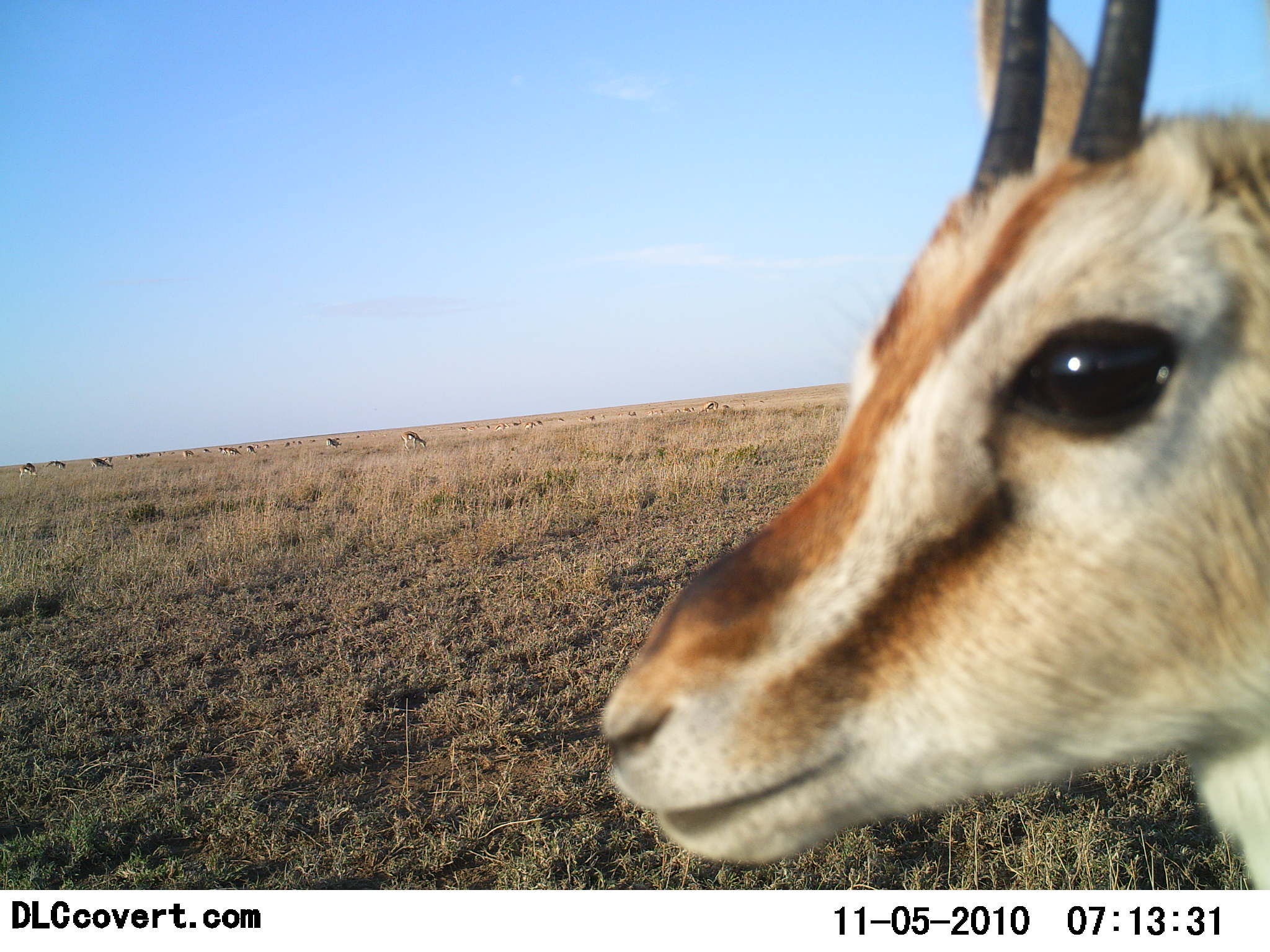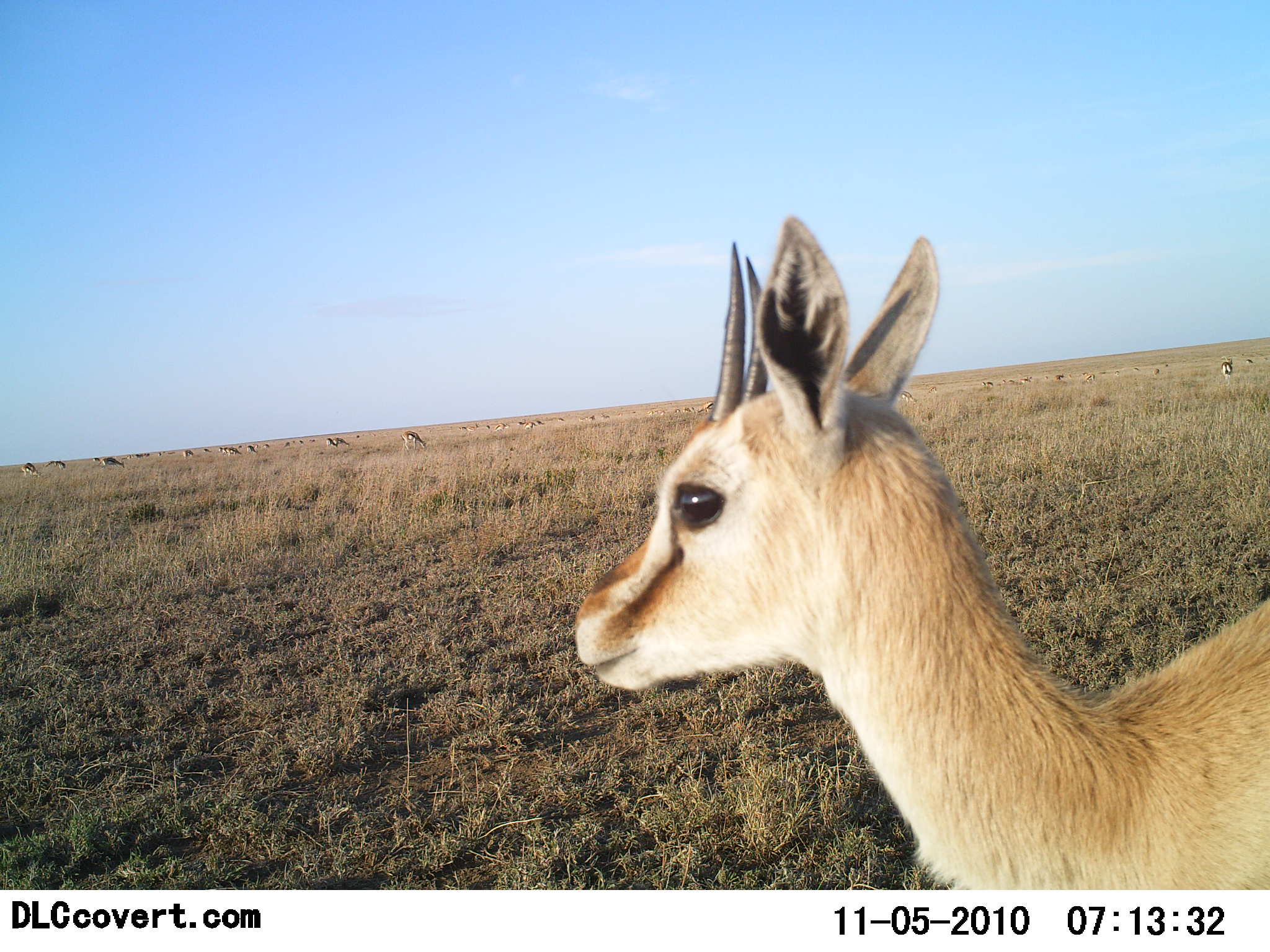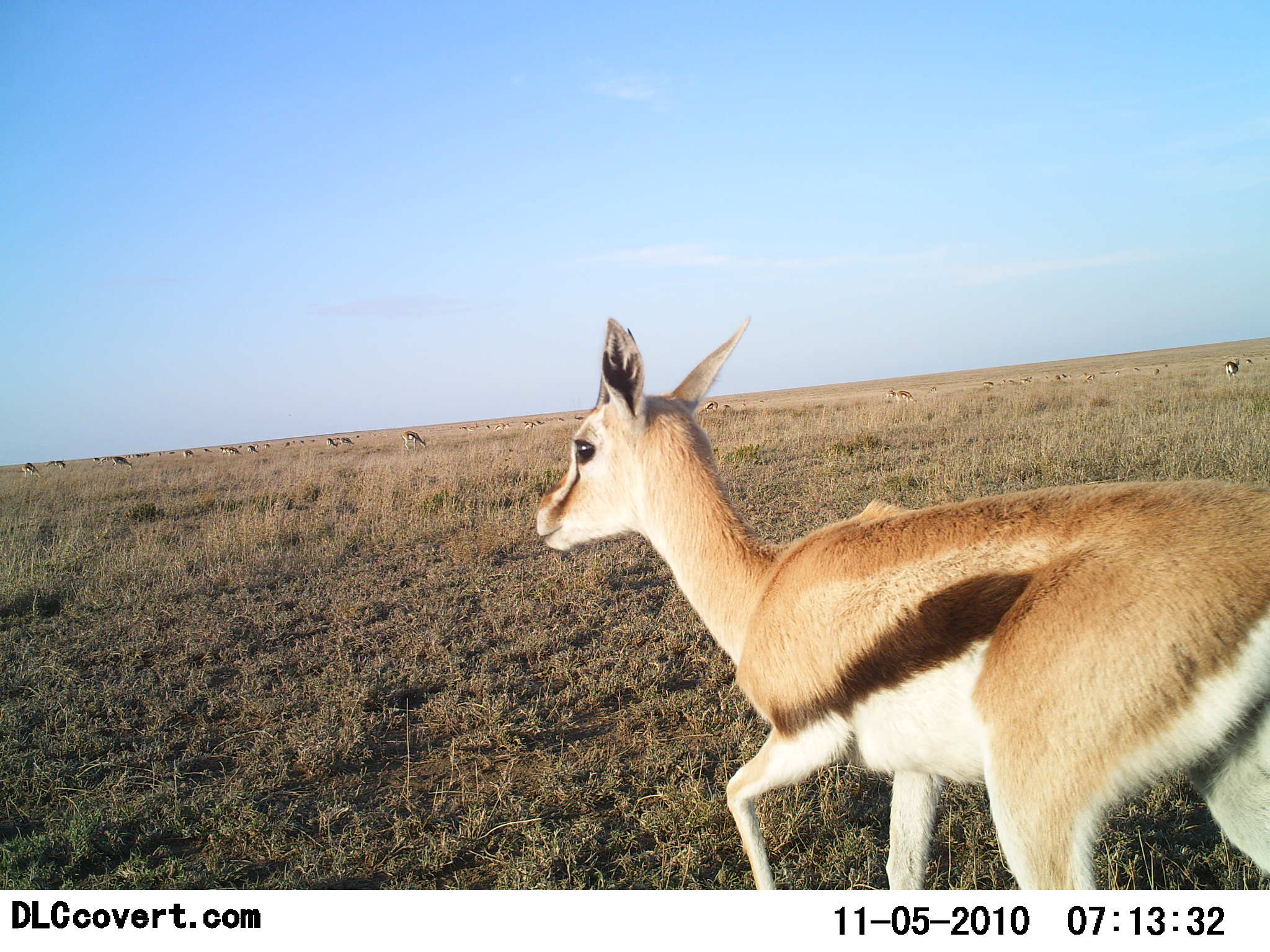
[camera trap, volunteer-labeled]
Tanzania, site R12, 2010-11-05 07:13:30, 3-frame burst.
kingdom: Animalia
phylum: Chordata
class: Mammalia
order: Artiodactyla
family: Bovidae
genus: Eudorcas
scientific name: Eudorcas thomsonii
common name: thomson's gazelle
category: gazellethomsons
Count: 11-50.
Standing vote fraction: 67%.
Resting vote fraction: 0%.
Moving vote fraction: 42%.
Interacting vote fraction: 0%.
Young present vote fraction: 25%.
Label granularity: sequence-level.